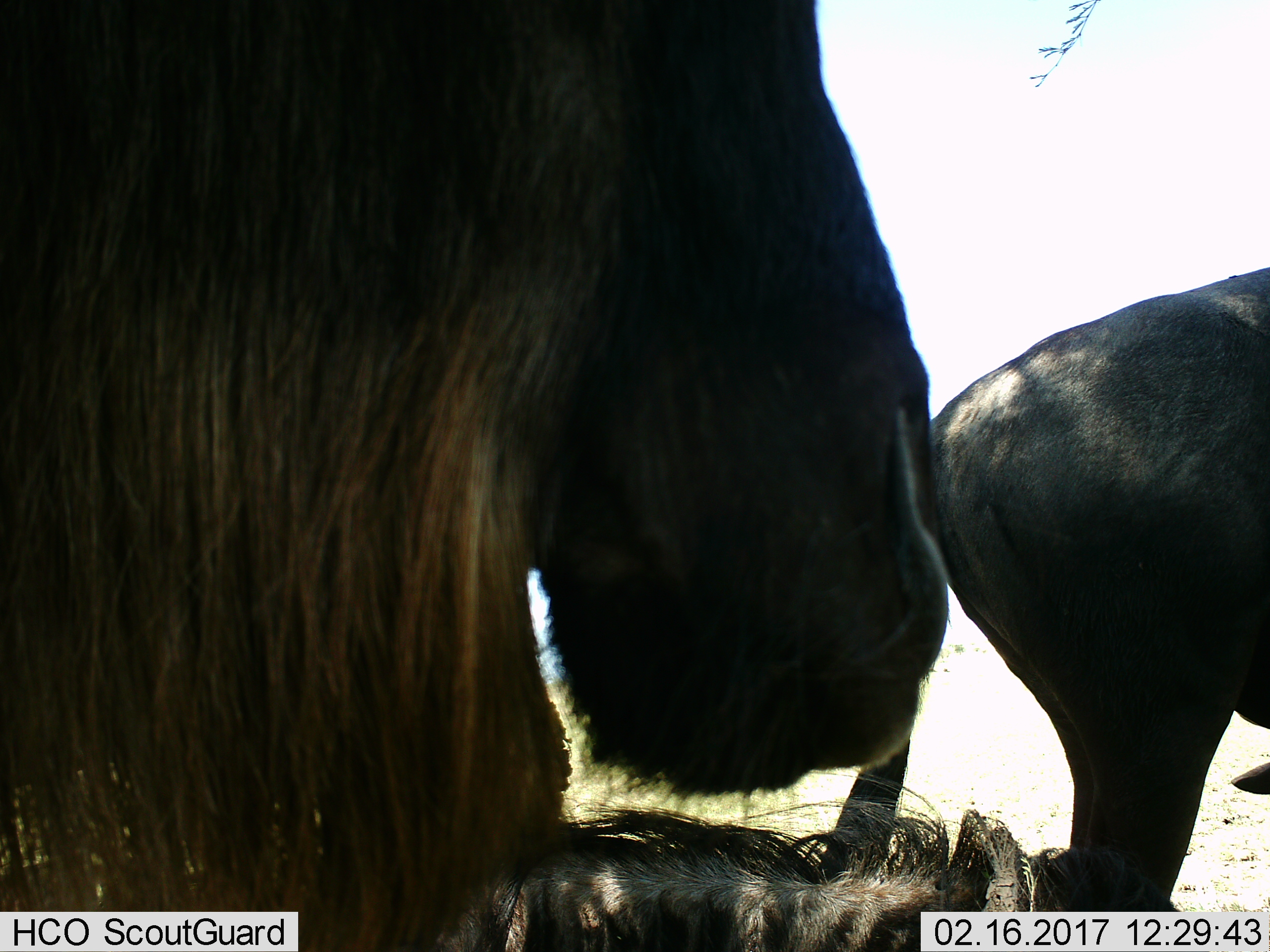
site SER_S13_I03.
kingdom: Animalia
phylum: Chordata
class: Mammalia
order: Artiodactyla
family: Bovidae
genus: Connochaetes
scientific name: Connochaetes taurinus taurinus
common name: blue wildebeest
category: wildebeestblue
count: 3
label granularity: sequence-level